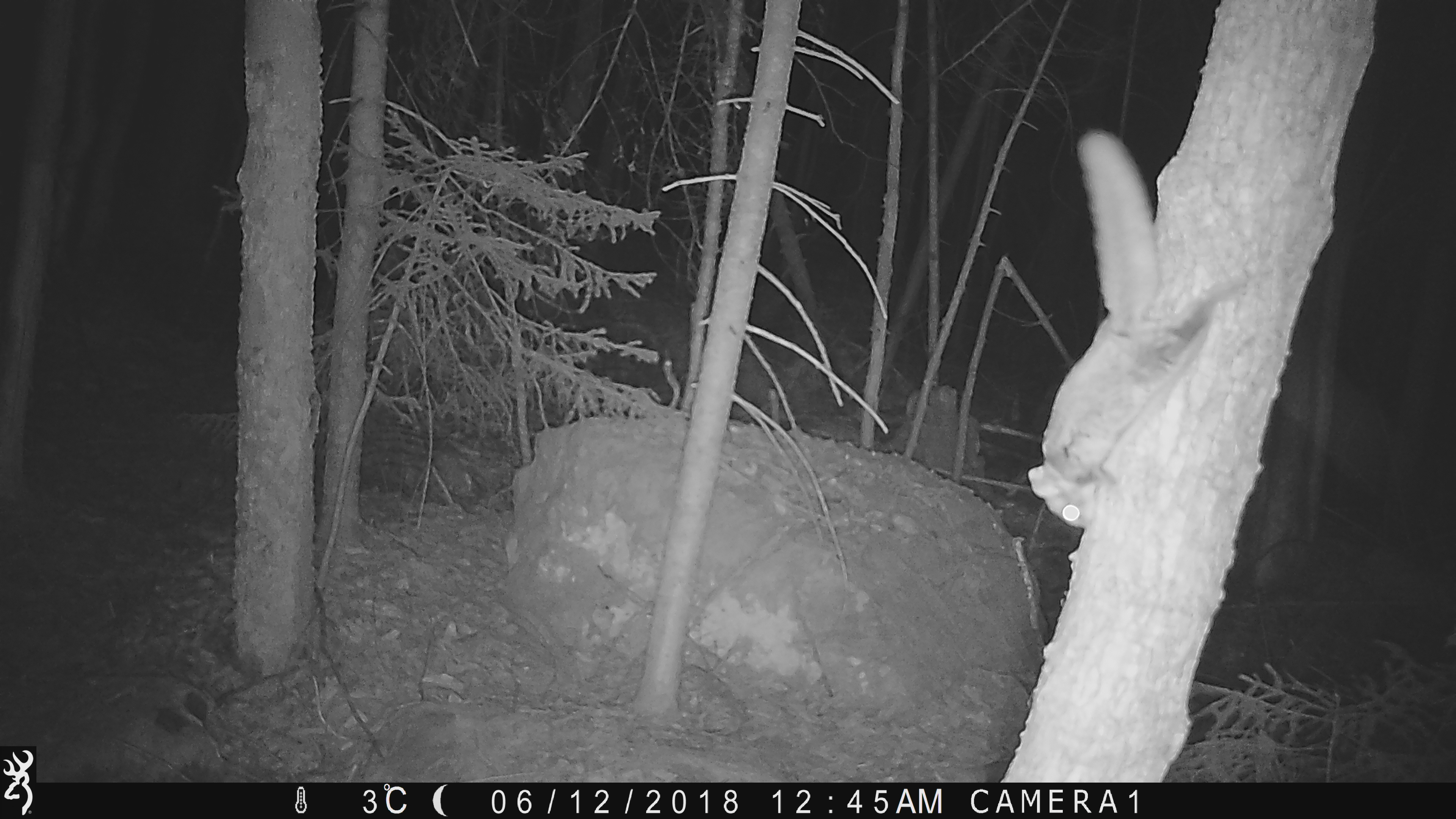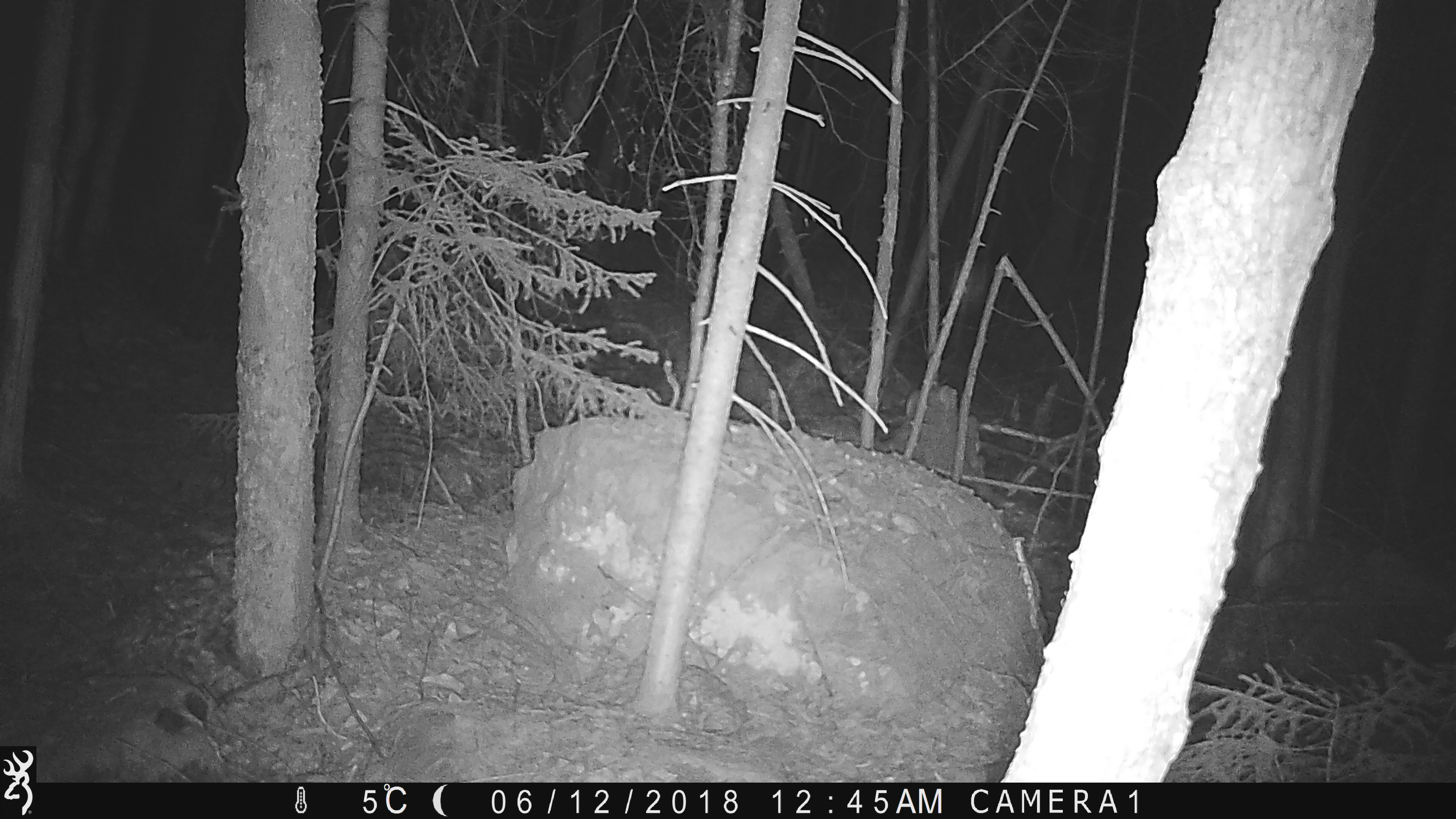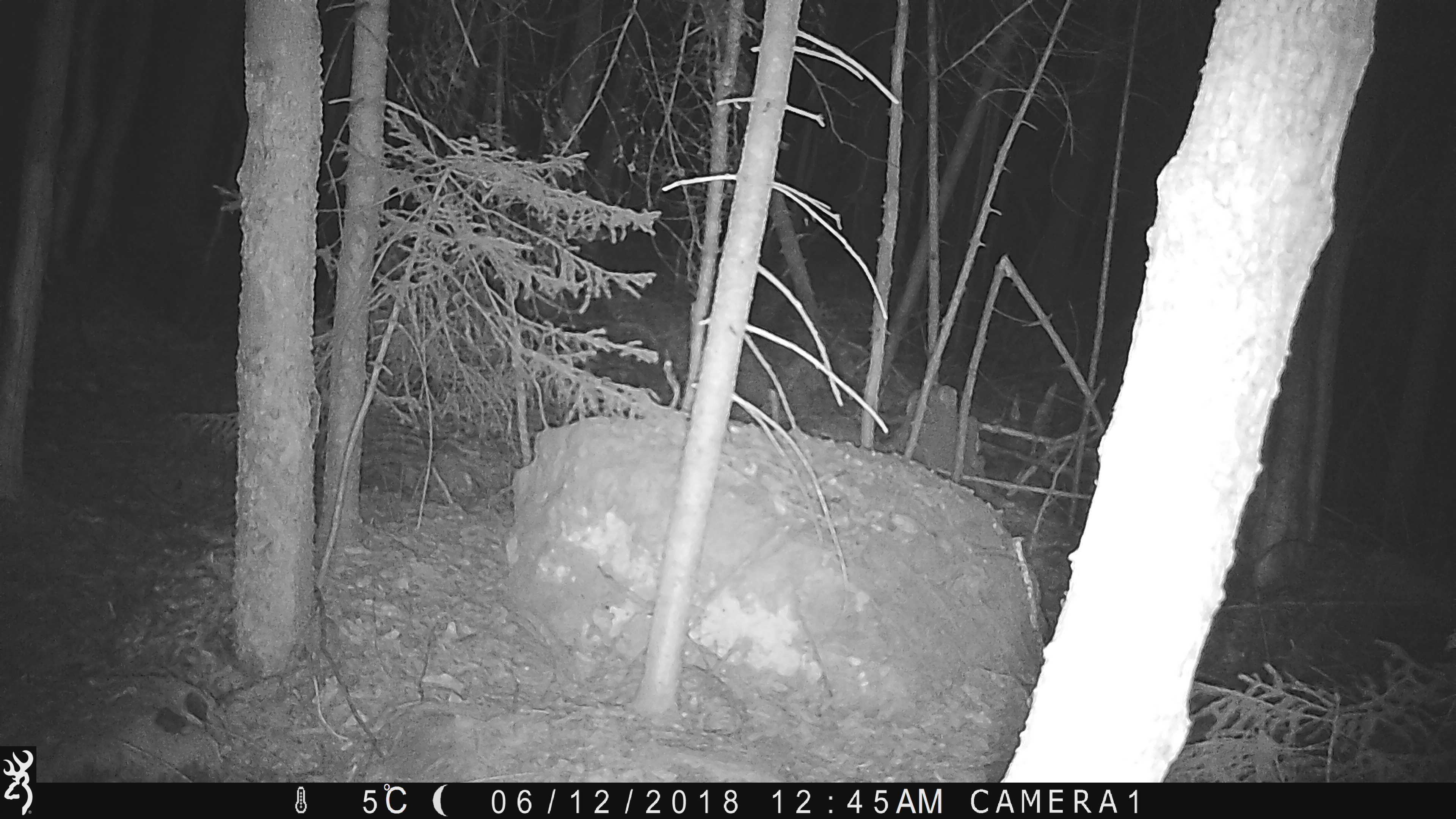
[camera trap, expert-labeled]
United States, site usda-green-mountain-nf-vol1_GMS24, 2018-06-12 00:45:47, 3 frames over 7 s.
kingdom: Animalia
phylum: Chordata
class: Mammalia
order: Rodentia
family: Sciuridae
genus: Glaucomys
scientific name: Glaucomys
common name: flying squirrel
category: flying squirrel sp.